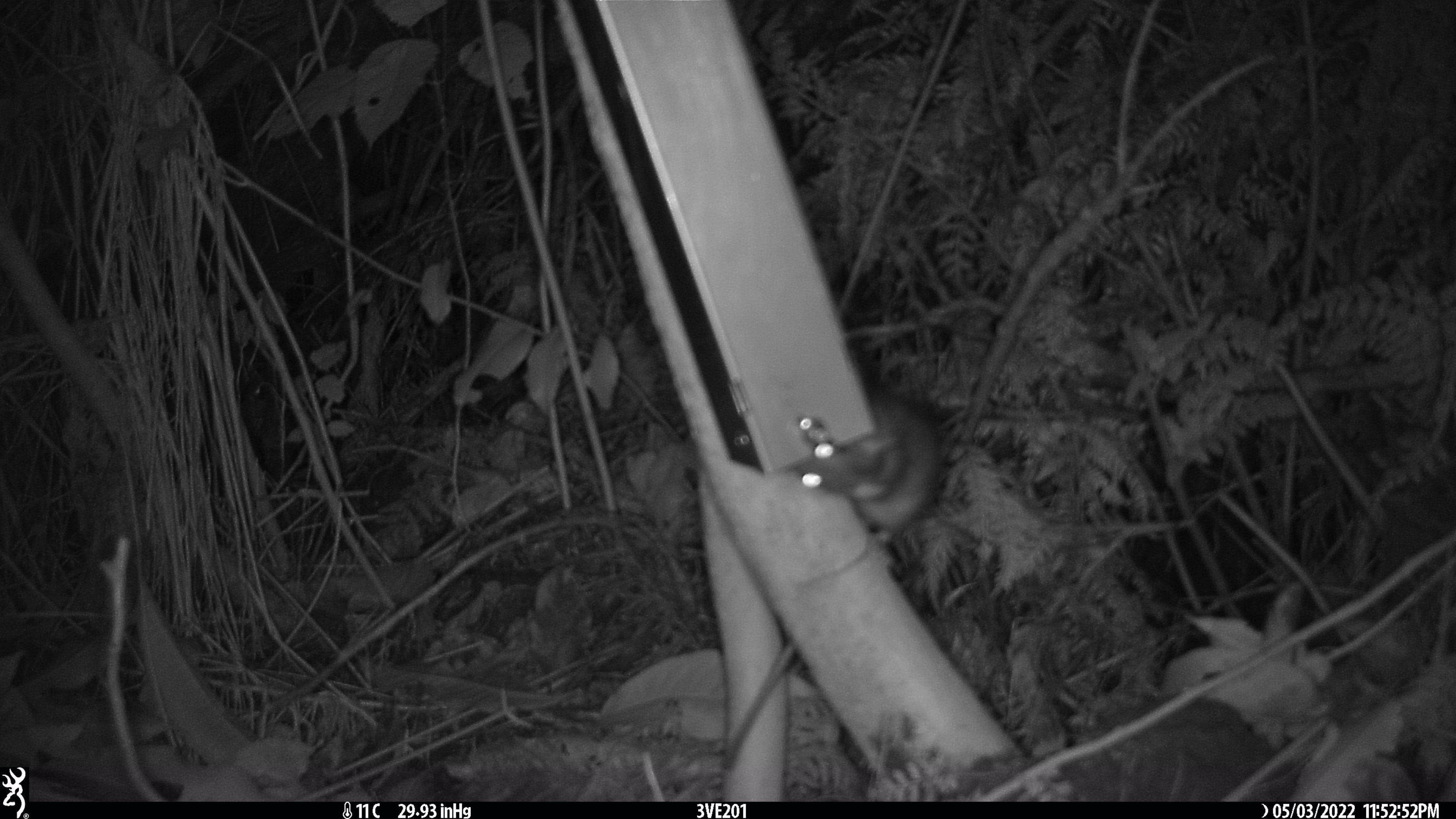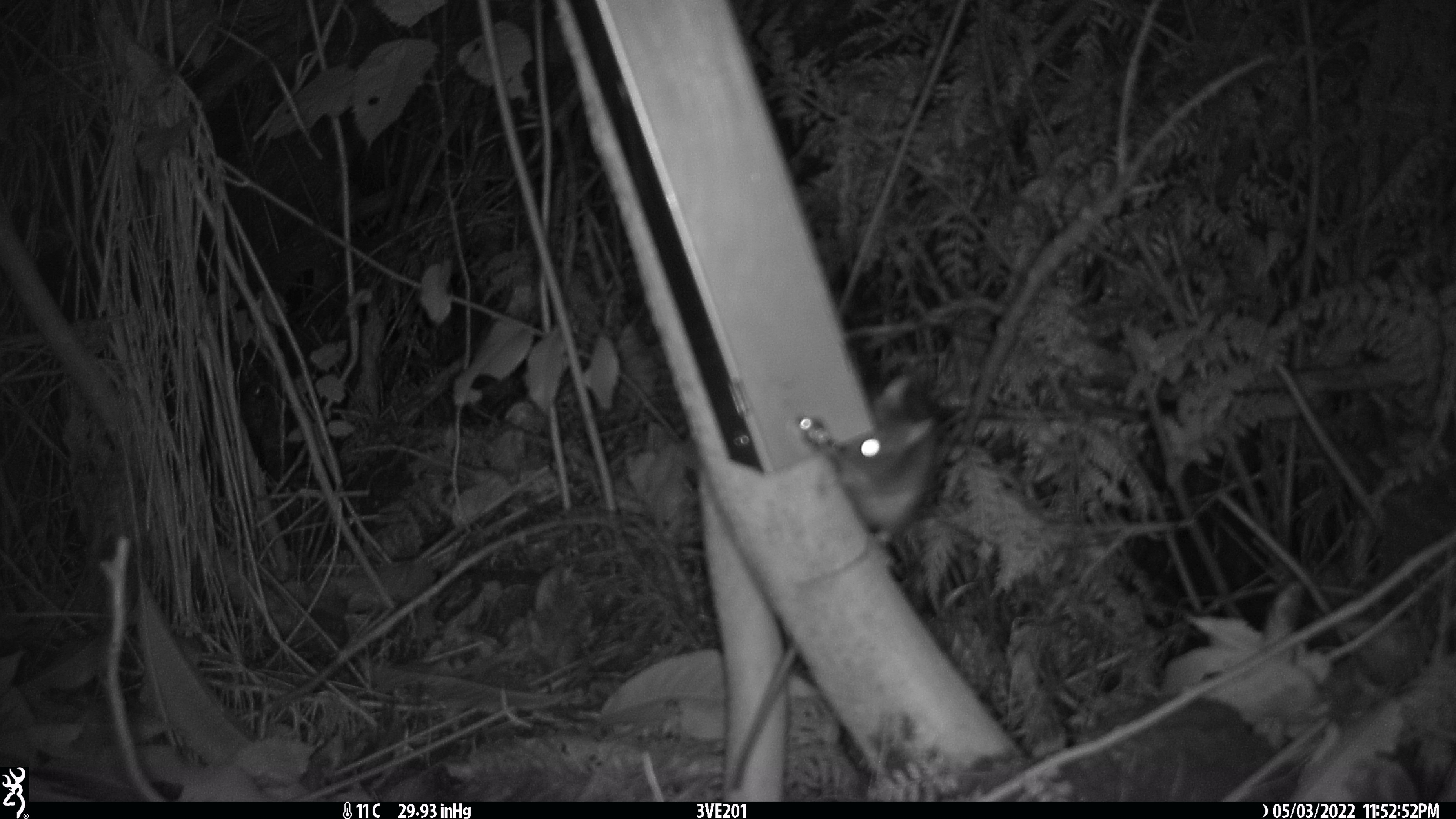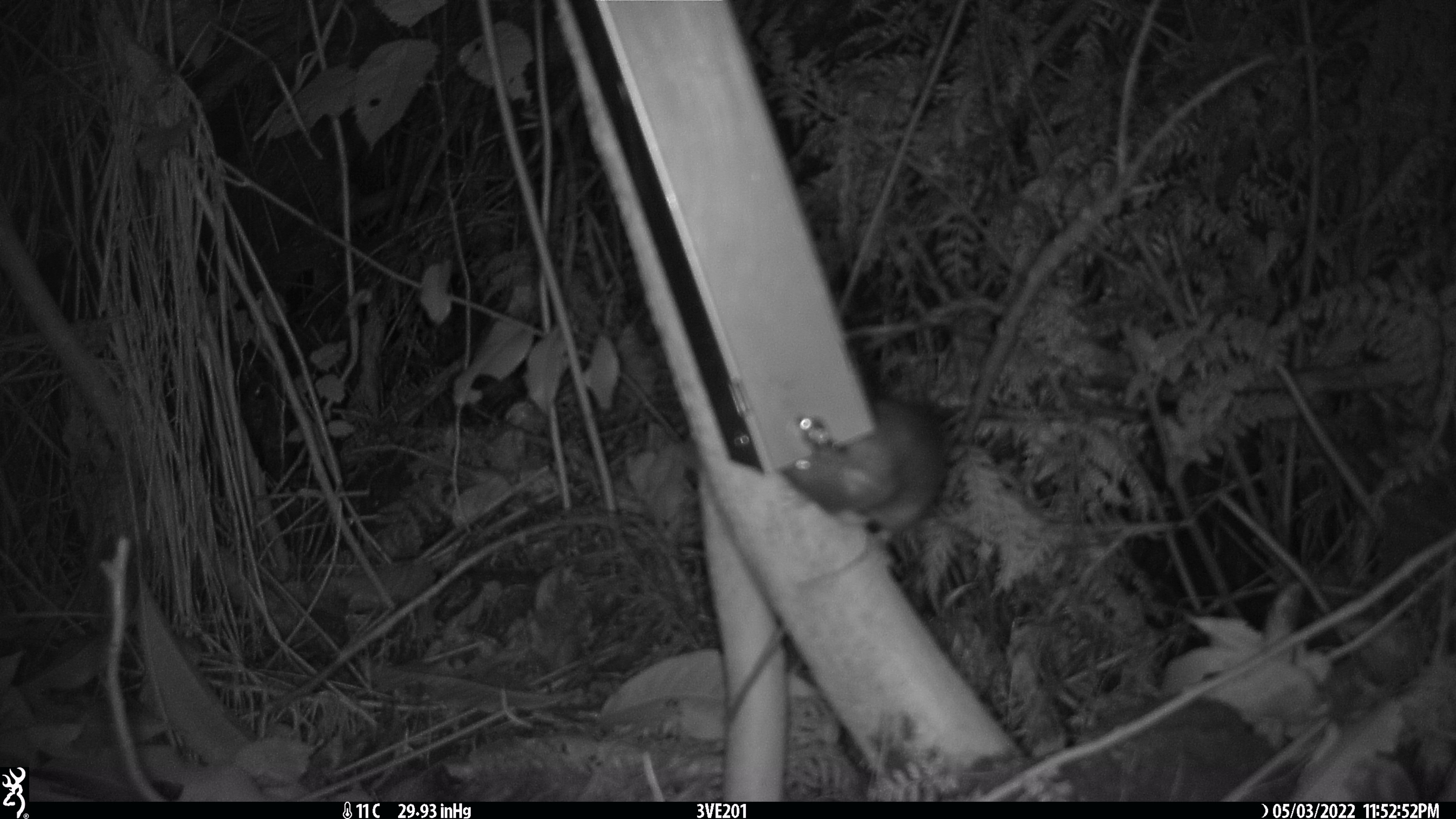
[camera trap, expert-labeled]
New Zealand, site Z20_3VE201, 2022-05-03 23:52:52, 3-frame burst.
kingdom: Animalia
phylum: Chordata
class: Mammalia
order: Rodentia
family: Muridae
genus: Rattus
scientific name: Rattus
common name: rat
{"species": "rat (Rattus)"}